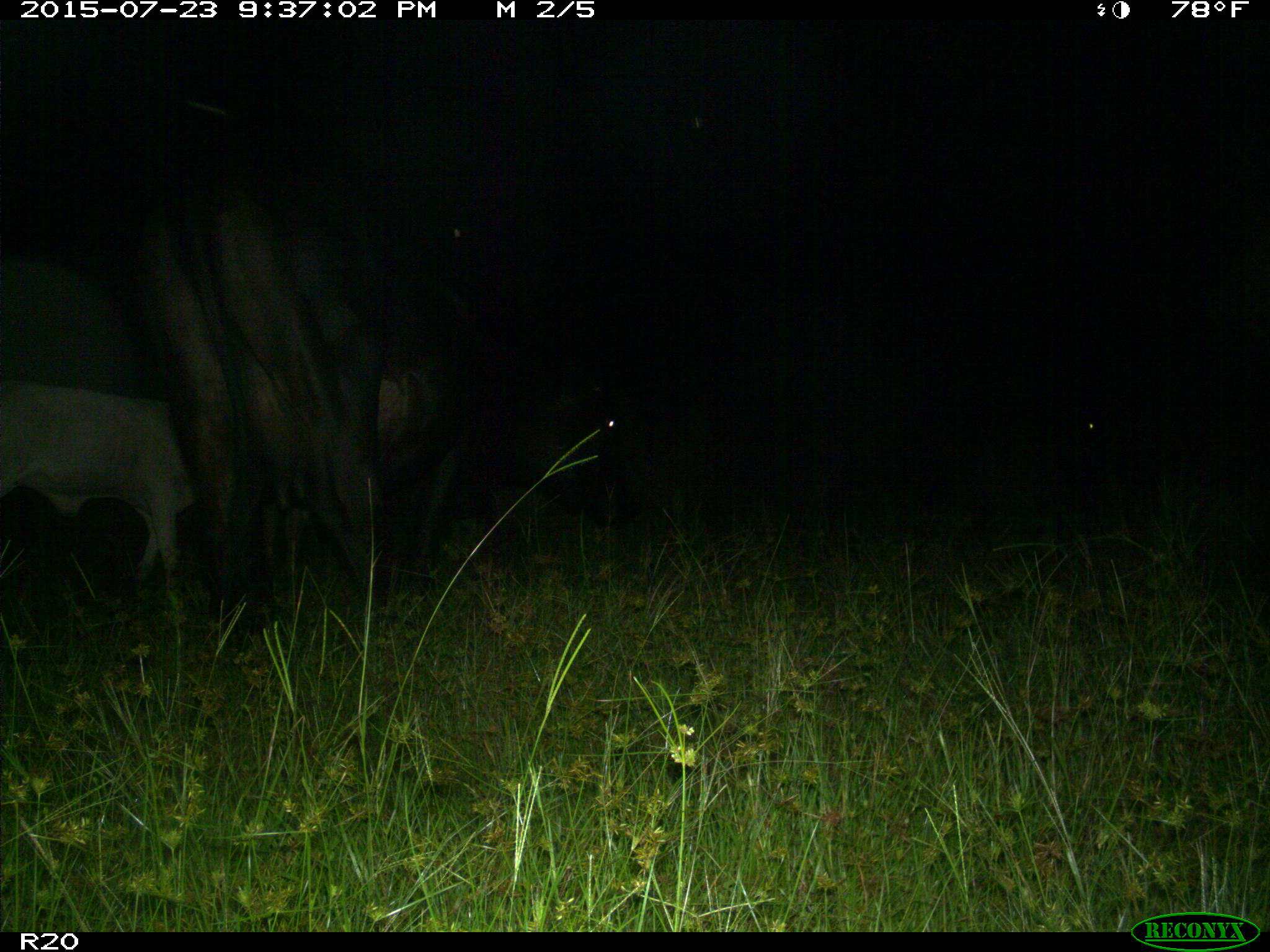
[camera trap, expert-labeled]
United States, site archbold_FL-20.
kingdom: Animalia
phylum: Chordata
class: Mammalia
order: Artiodactyla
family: Bovidae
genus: Bos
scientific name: Bos taurus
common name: domestic cow